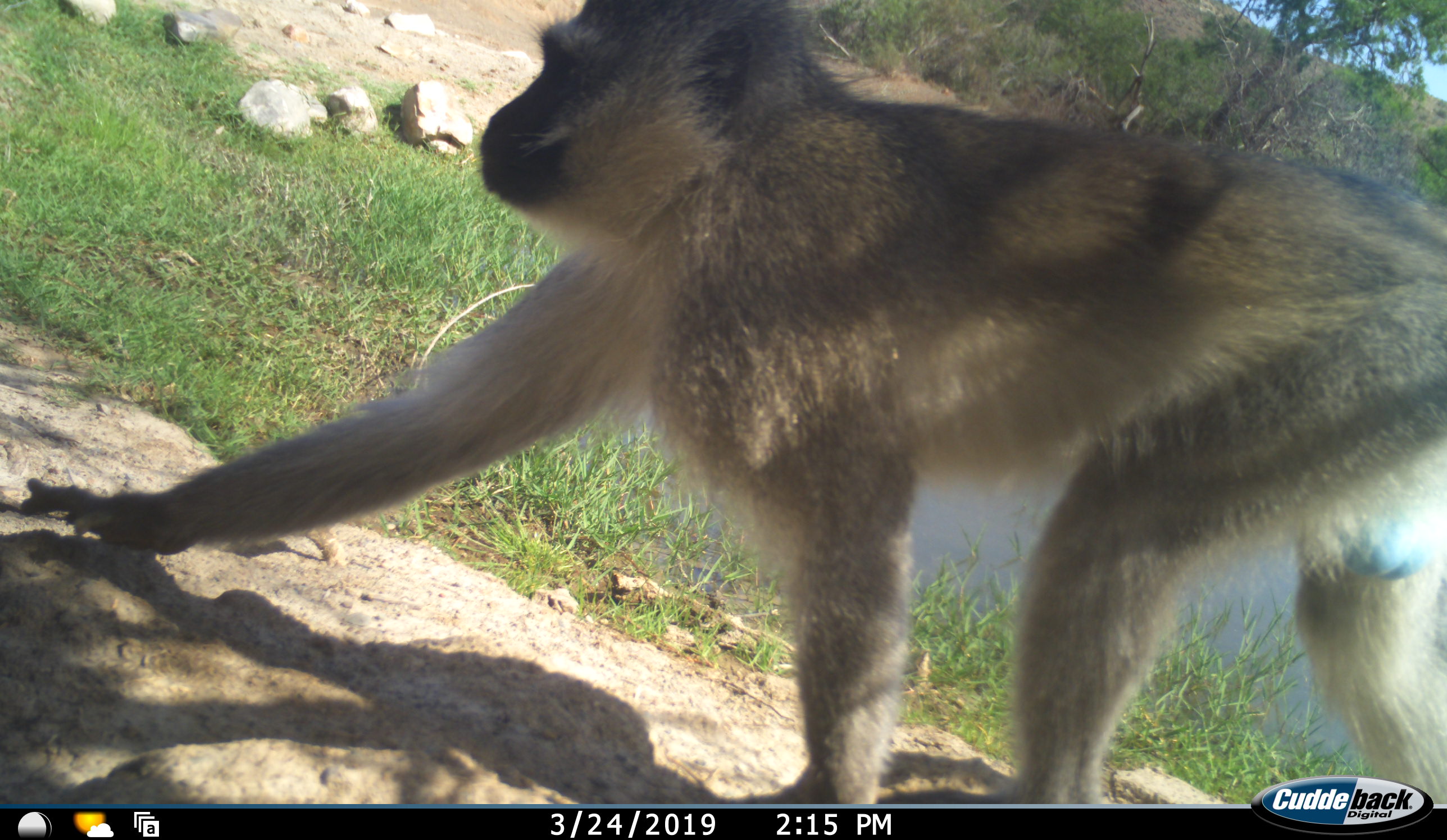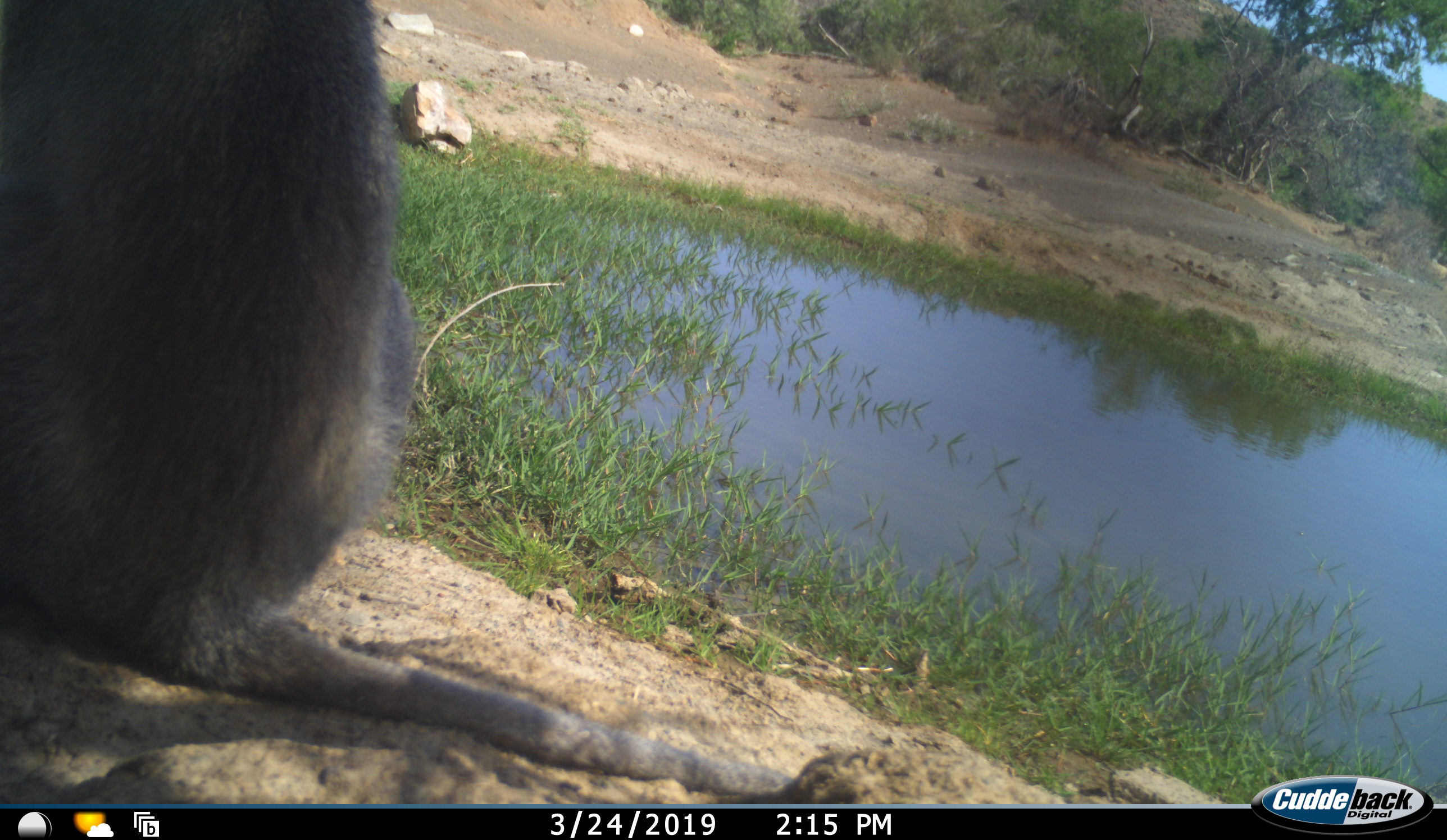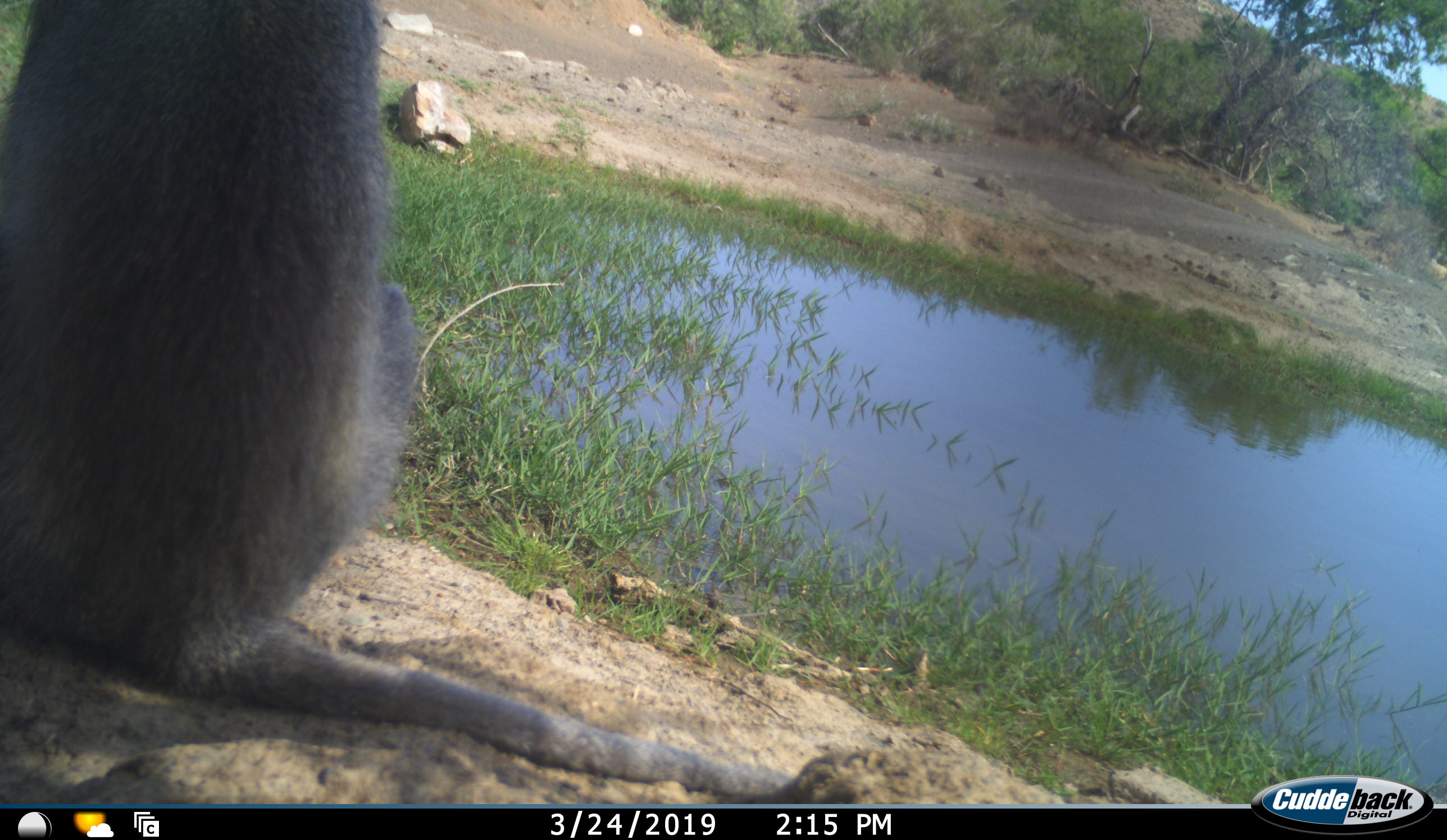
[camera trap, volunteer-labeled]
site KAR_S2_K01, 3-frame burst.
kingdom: Animalia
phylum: Chordata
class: Mammalia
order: Primates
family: Cercopithecidae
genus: Chlorocebus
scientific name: Chlorocebus pygerythrus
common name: vervet monkey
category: monkeyvervet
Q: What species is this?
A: Monkeyvervet (vervet monkey) (Chlorocebus pygerythrus).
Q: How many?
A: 1.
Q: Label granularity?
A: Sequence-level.